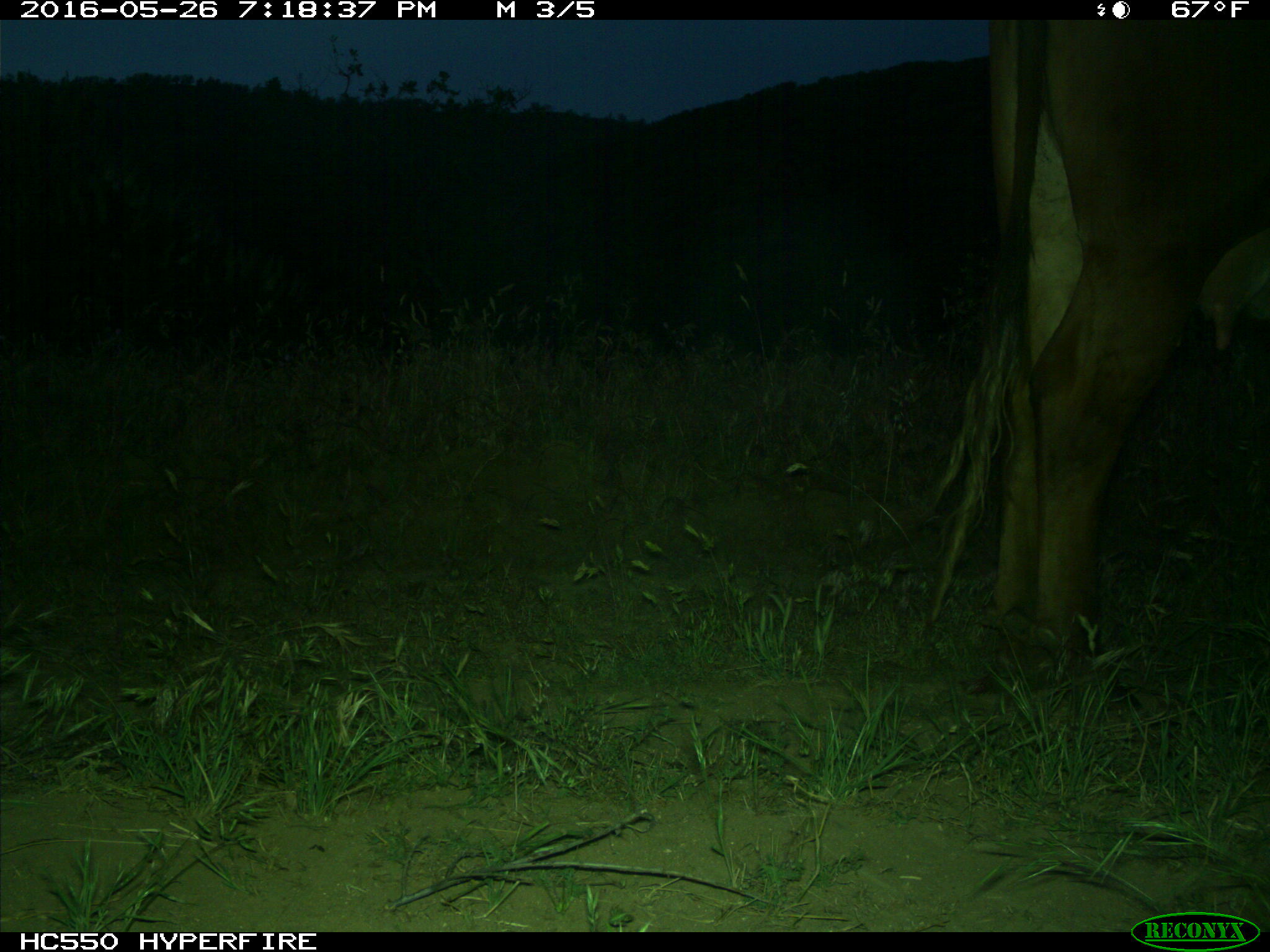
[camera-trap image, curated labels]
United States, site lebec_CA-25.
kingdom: Animalia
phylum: Chordata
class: Mammalia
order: Artiodactyla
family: Bovidae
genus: Bos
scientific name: Bos taurus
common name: domestic cow